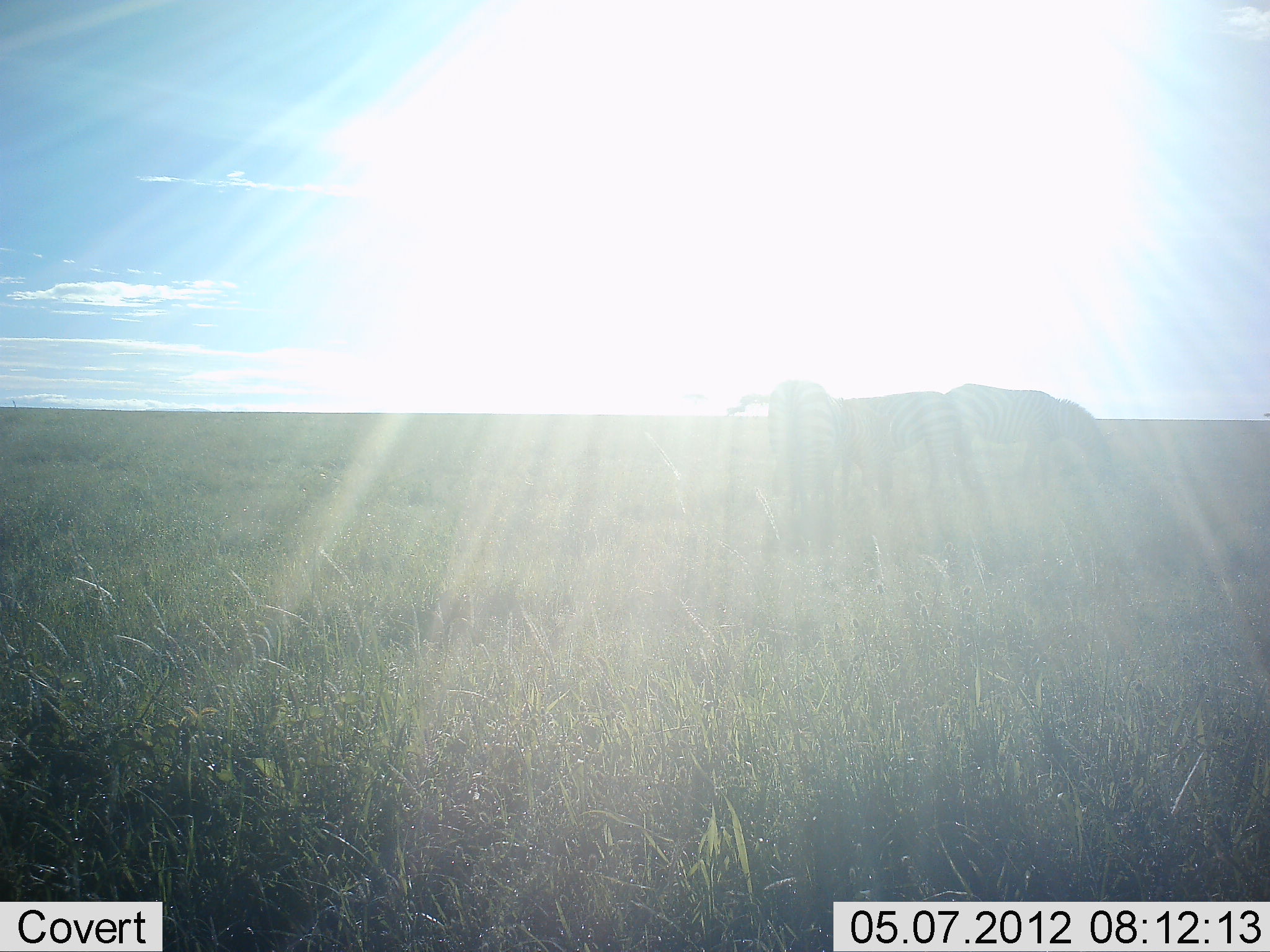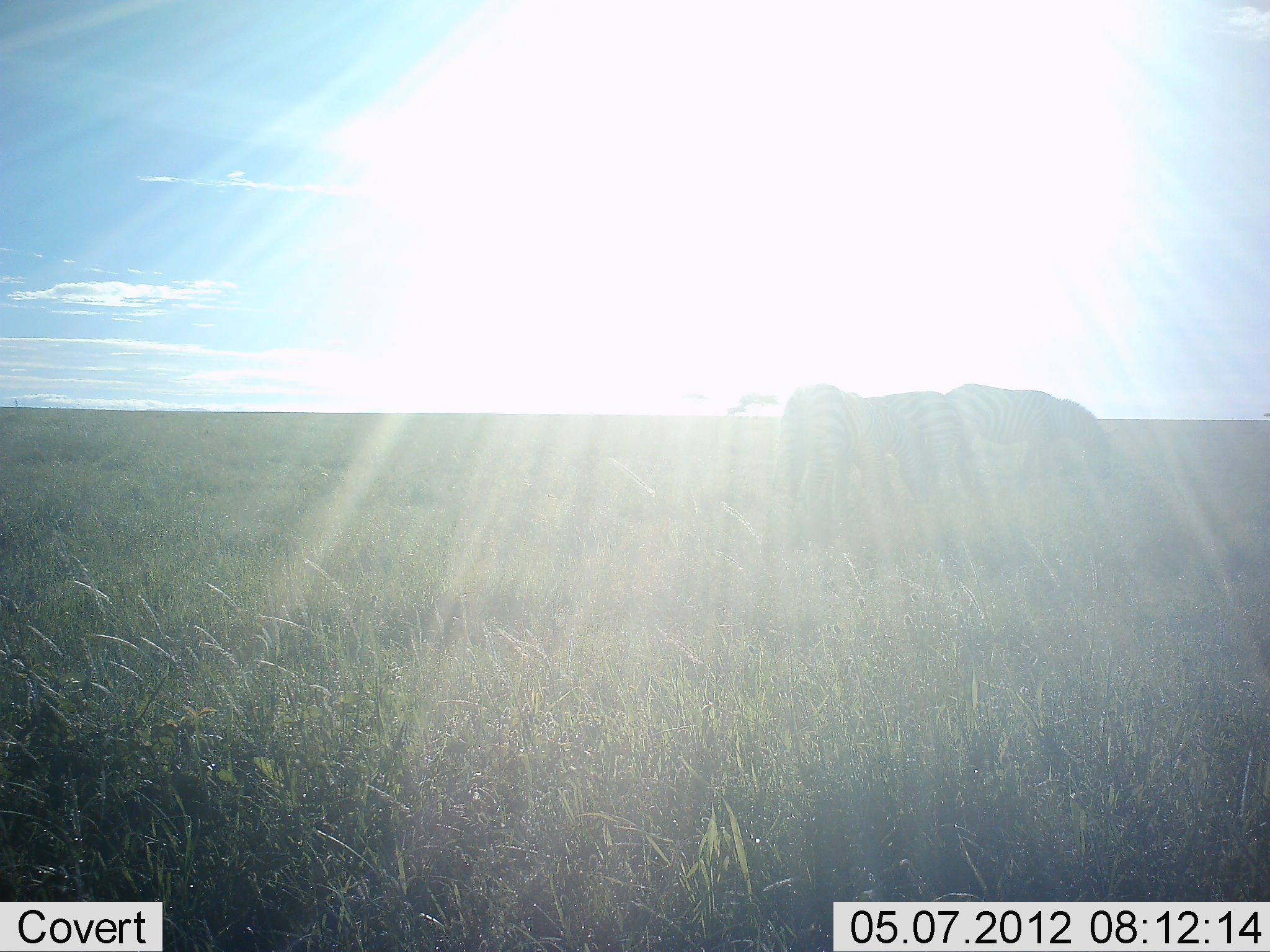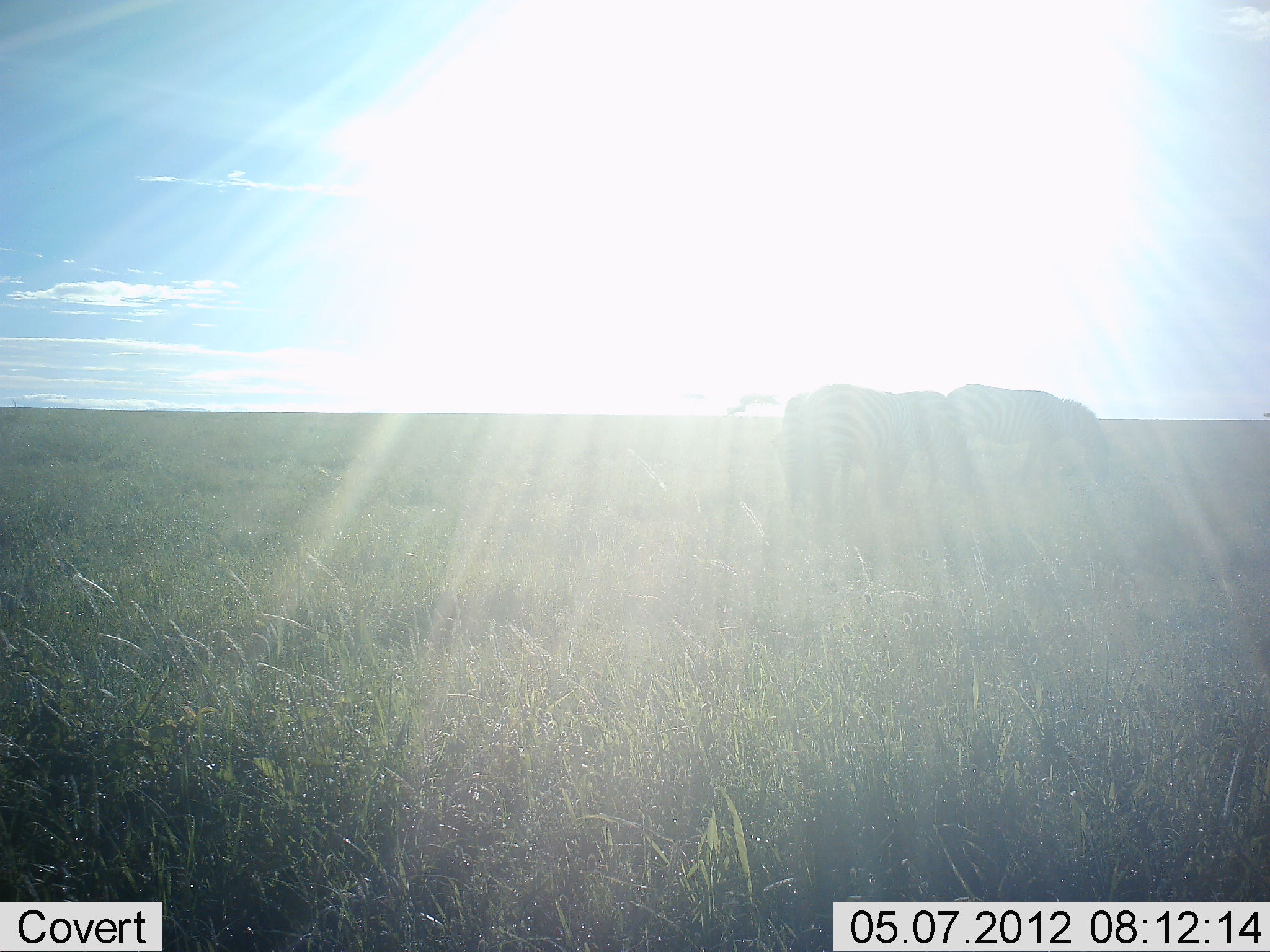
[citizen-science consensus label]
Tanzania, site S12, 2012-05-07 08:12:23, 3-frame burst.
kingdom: Animalia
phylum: Chordata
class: Mammalia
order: Perissodactyla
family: Equidae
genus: Equus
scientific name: Equus quagga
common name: plains zebra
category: zebra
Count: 3.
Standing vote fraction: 62%.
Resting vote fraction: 0%.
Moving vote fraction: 8%.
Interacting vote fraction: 0%.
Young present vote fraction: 0%.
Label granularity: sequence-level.